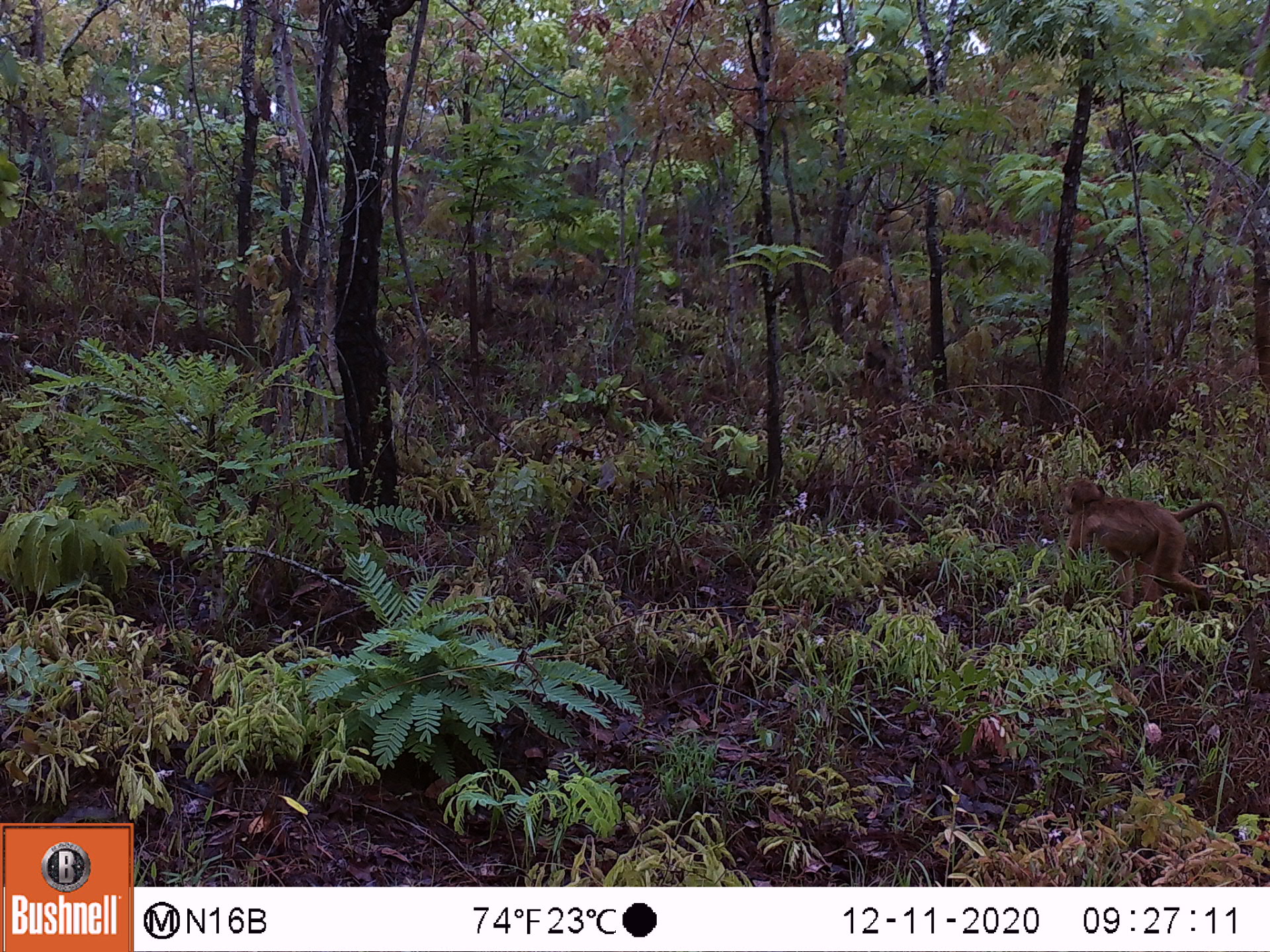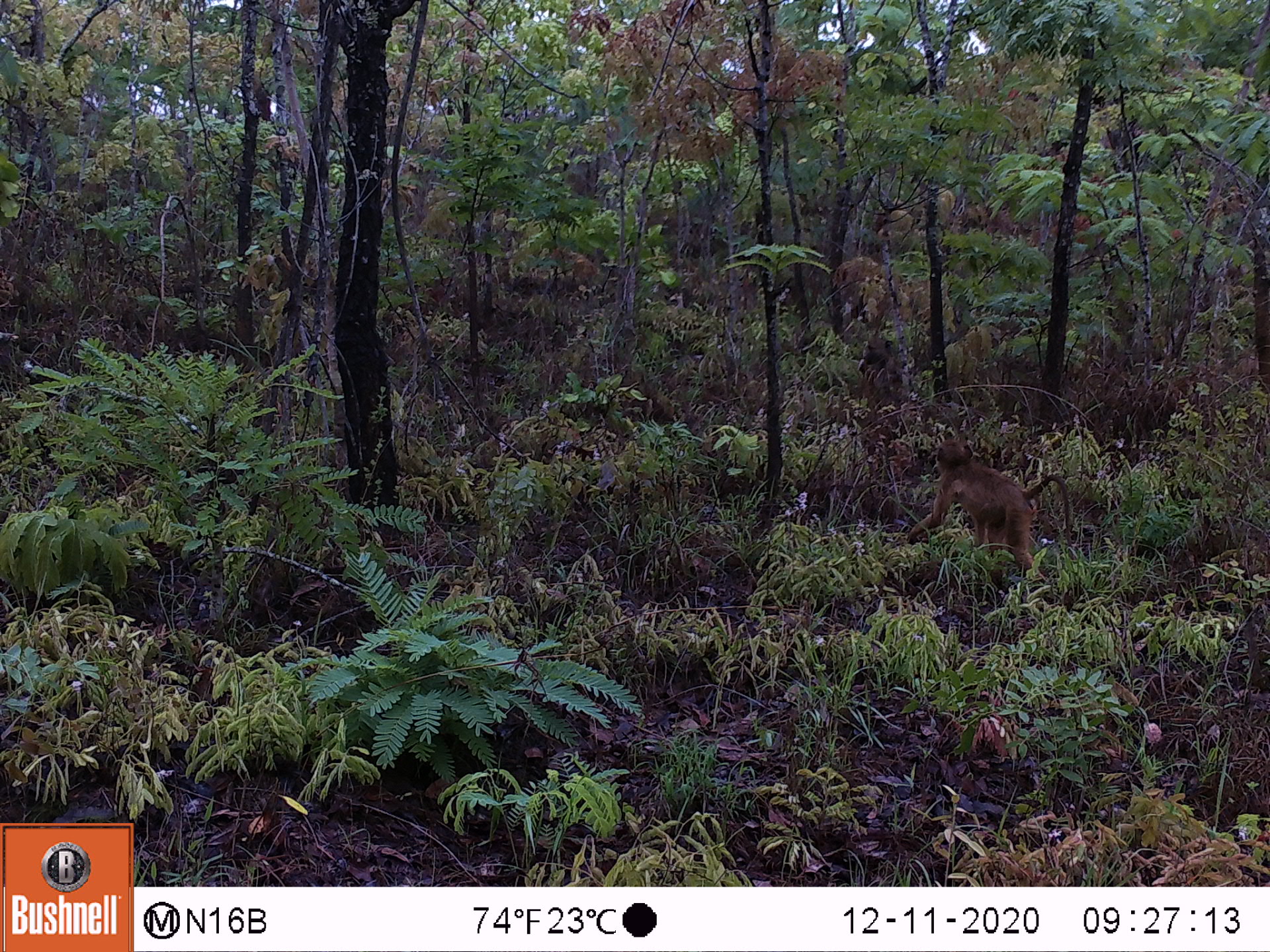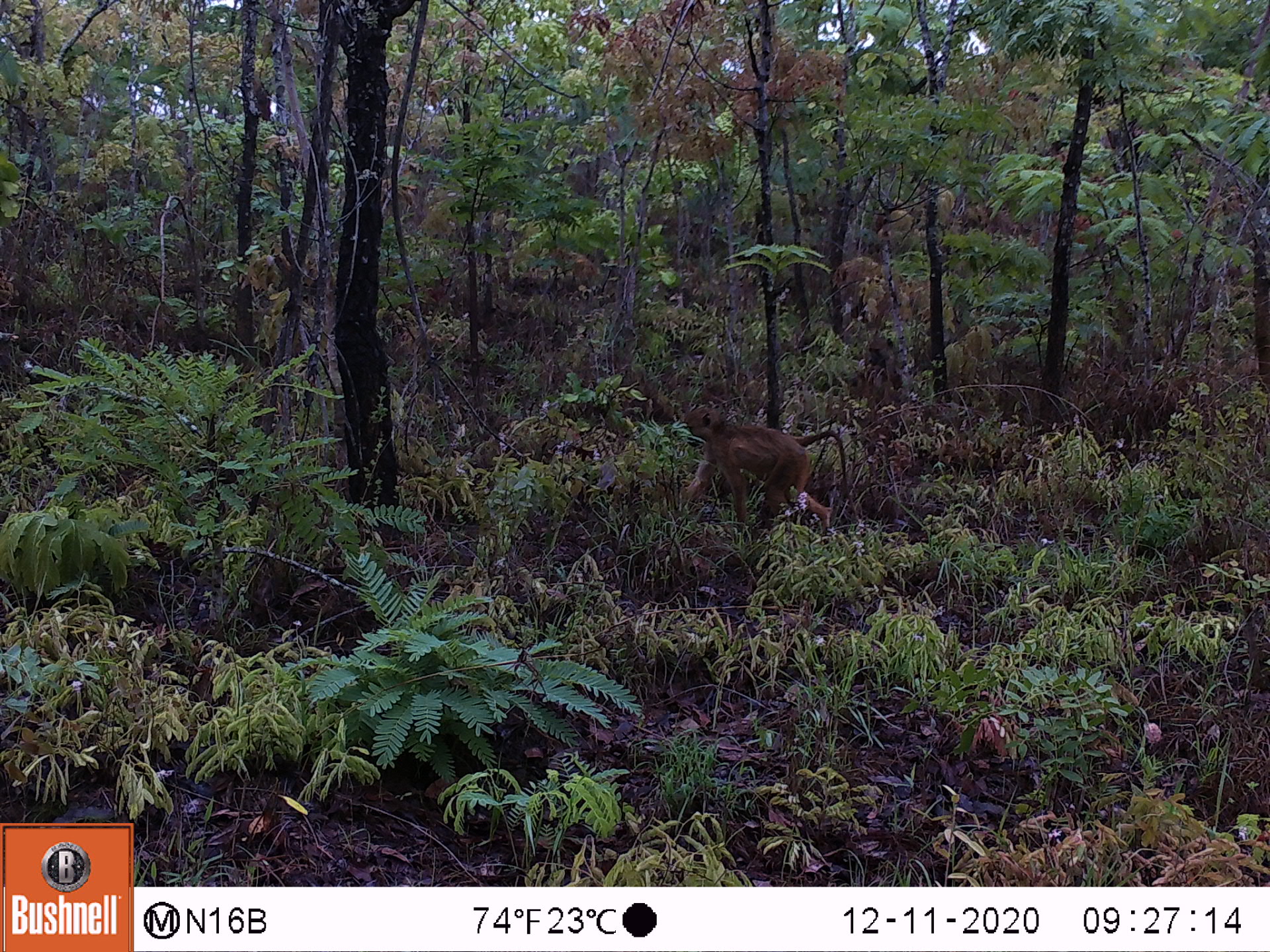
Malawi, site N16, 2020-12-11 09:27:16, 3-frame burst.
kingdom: Animalia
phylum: Chordata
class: Mammalia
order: Primates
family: Cercopithecidae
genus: Papio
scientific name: Papio cynocephalus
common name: yellow baboon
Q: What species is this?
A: Yellow baboon (Papio cynocephalus).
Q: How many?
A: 1.